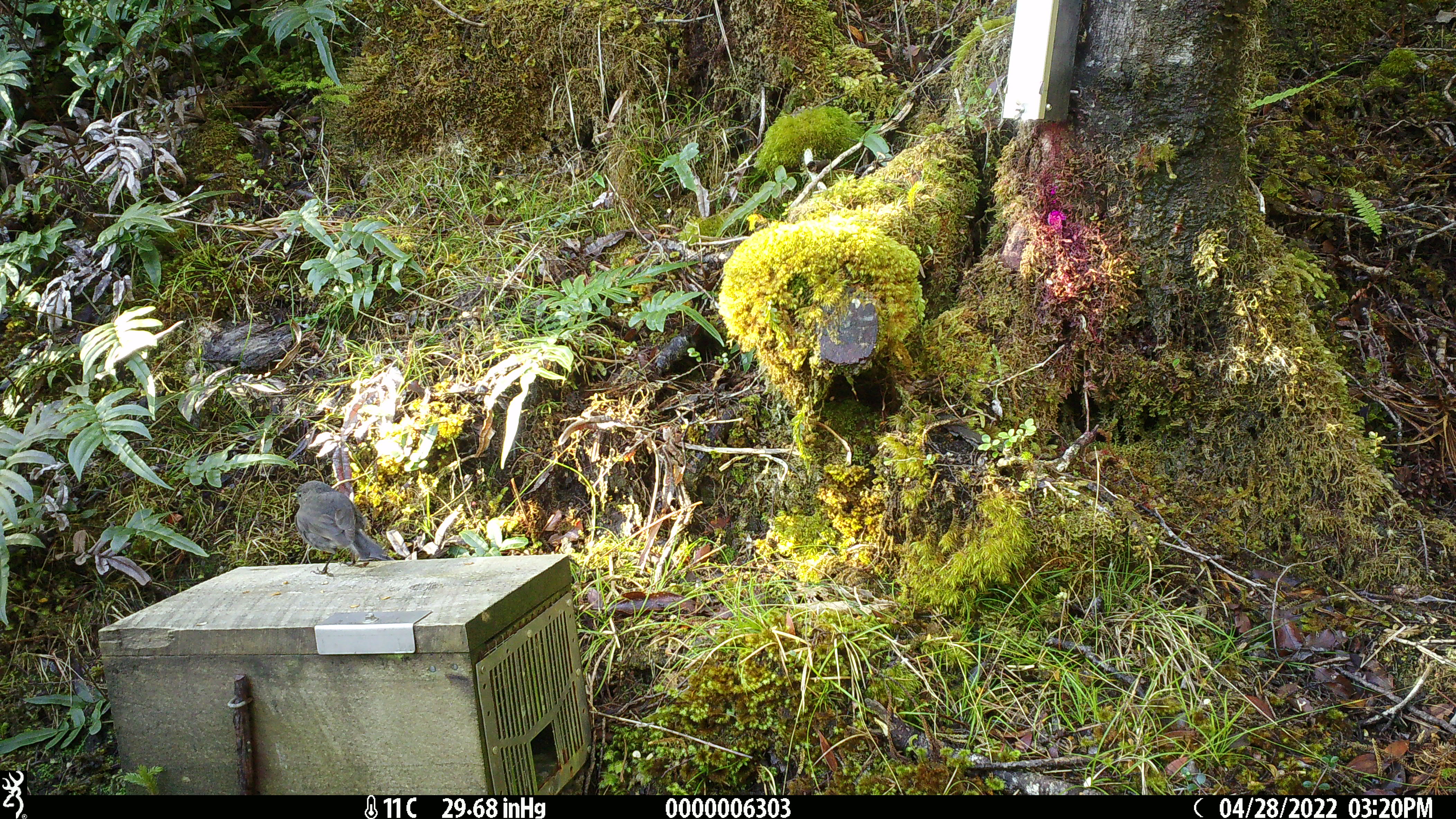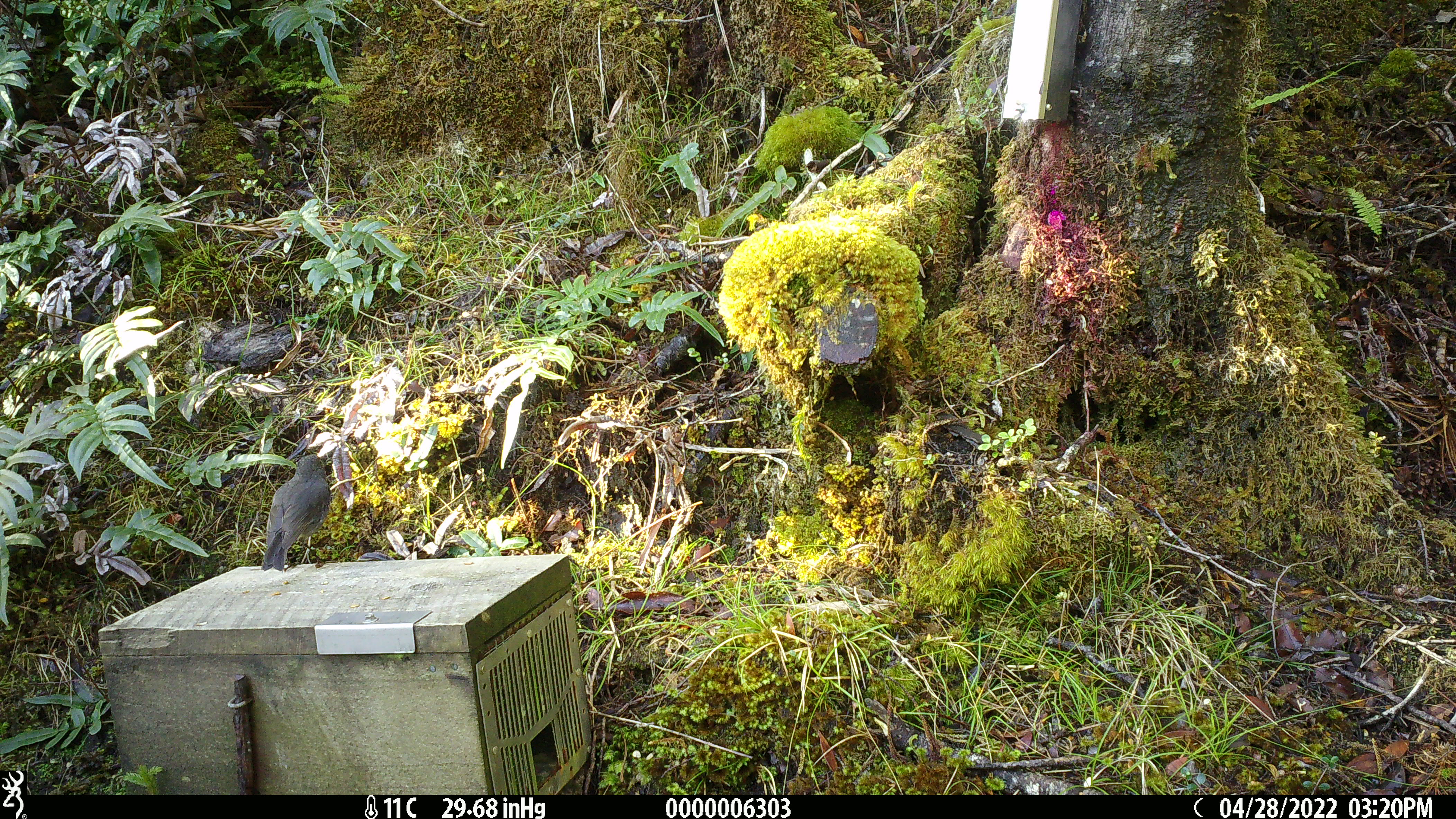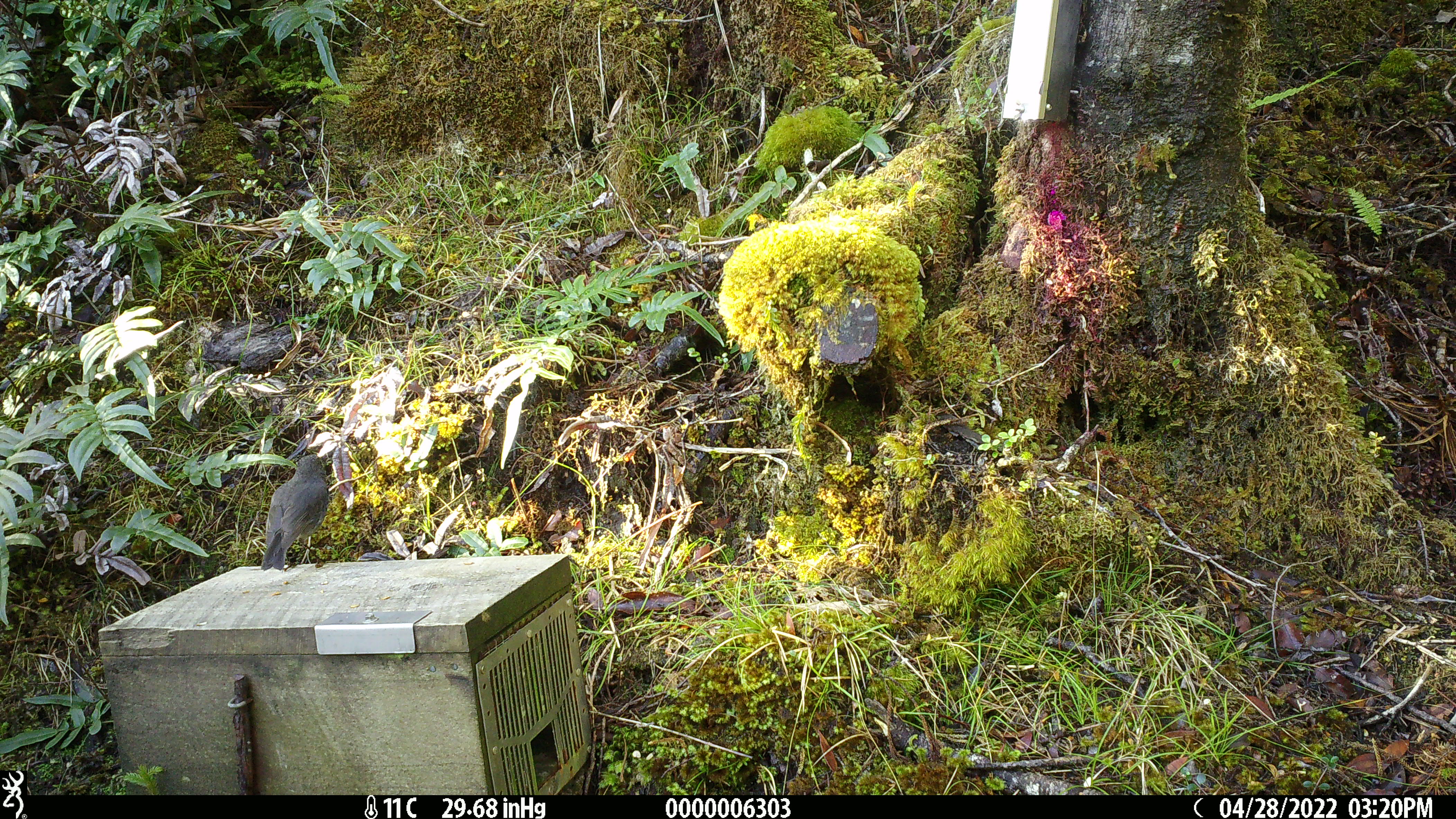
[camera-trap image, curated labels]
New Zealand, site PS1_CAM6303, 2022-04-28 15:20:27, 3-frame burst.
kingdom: Animalia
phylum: Chordata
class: Aves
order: Passeriformes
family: Petroicidae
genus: Petroica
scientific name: Petroica australis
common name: new zealand robin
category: robin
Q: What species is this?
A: Robin (new zealand robin) (Petroica australis).